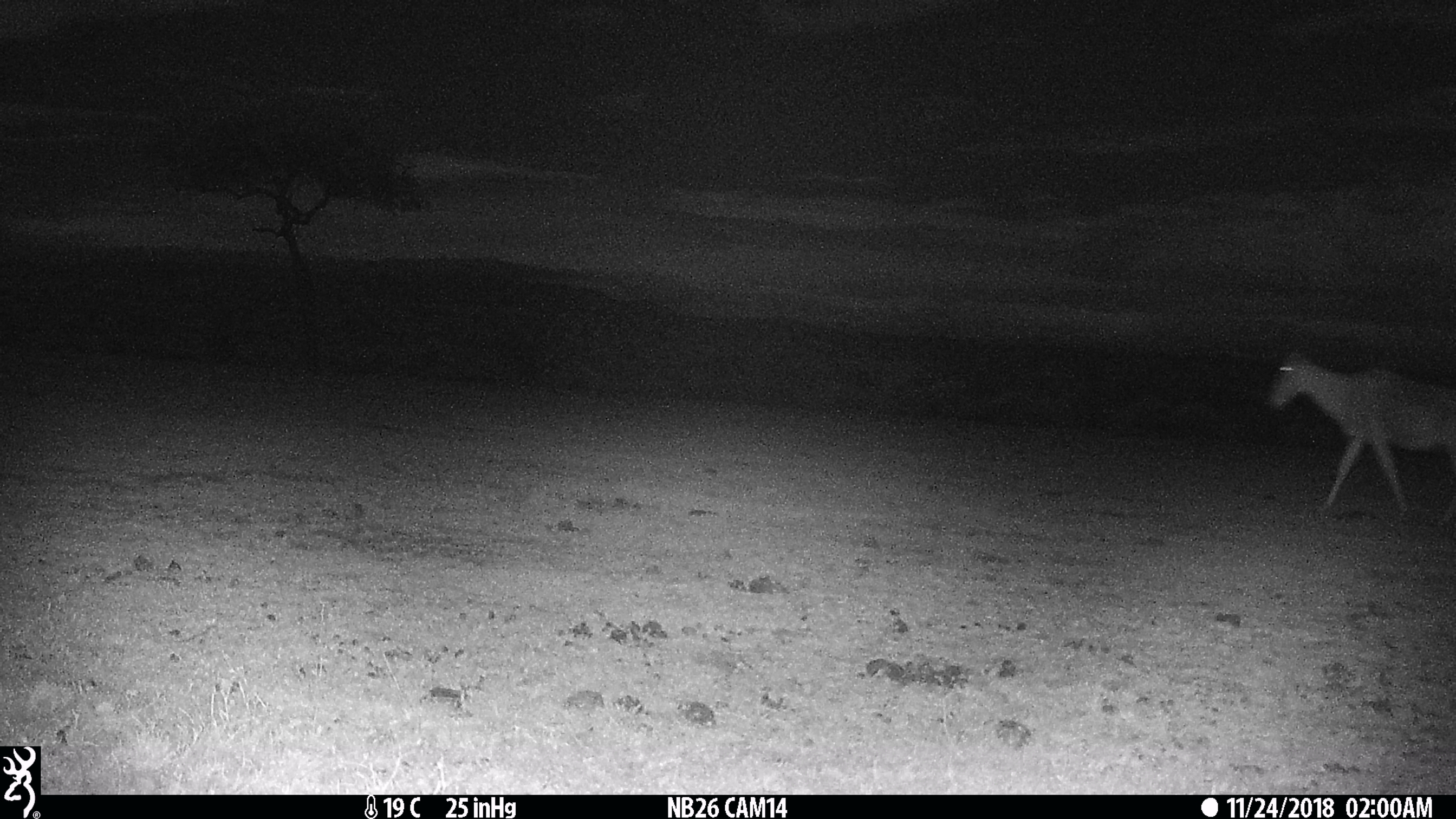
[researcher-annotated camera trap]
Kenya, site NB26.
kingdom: Animalia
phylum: Chordata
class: Mammalia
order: Artiodactyla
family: Bovidae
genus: Alcelaphus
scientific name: Alcelaphus buselaphus cokii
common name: coke's hartebeest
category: hartebeest cokes